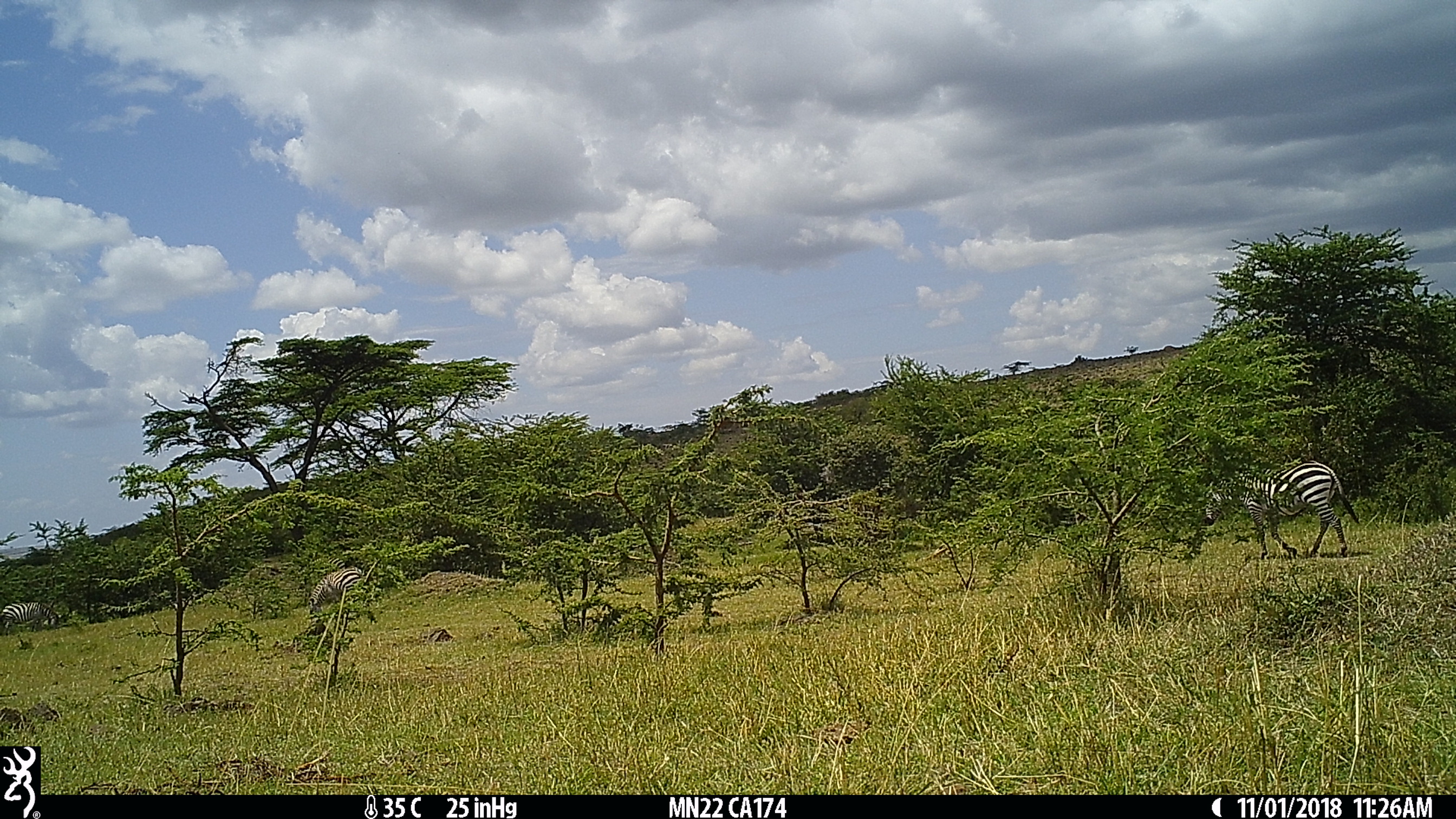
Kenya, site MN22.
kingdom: Animalia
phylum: Chordata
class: Mammalia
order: Perissodactyla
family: Equidae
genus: Equus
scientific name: Equus quagga burchellii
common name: burchell's zebra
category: zebra